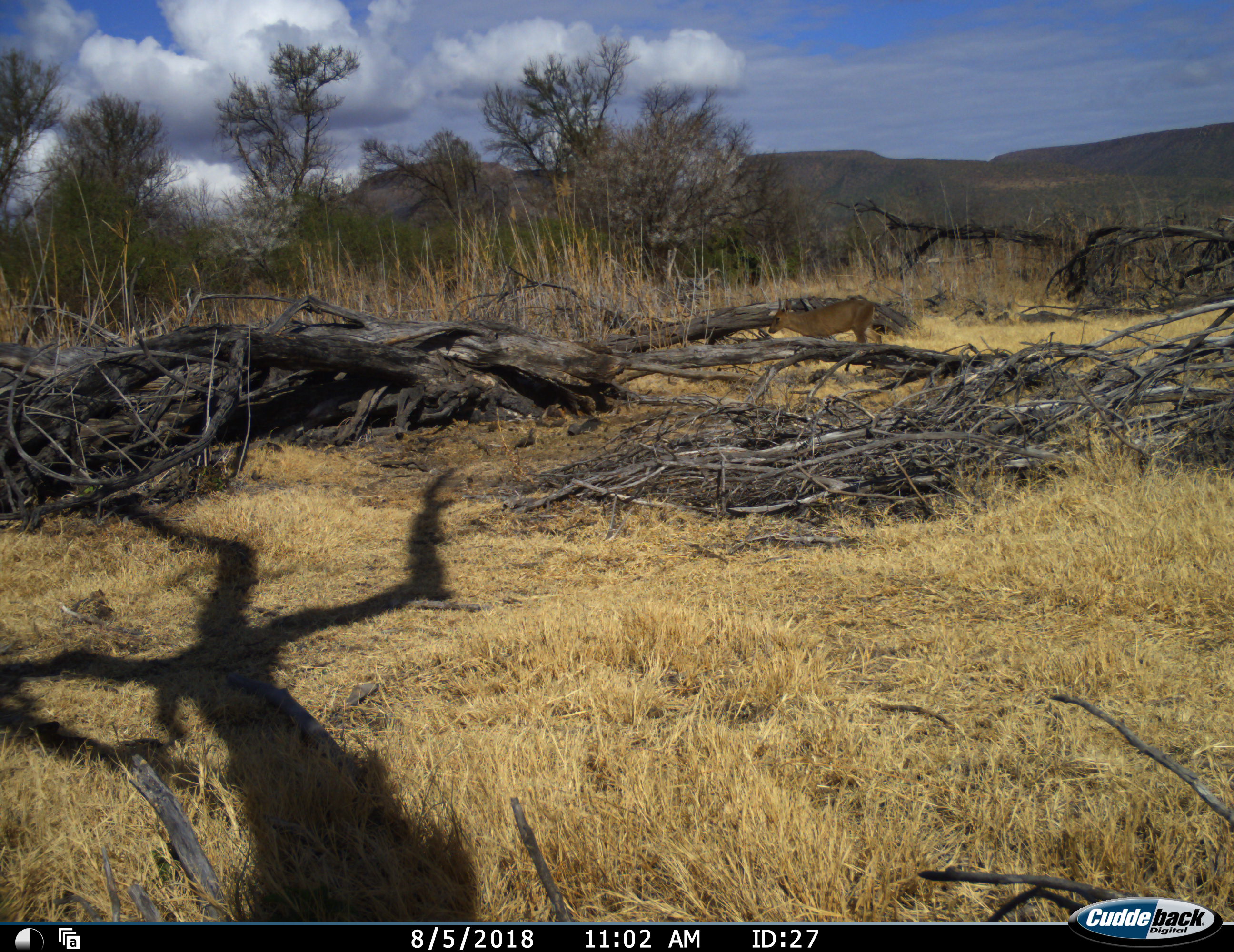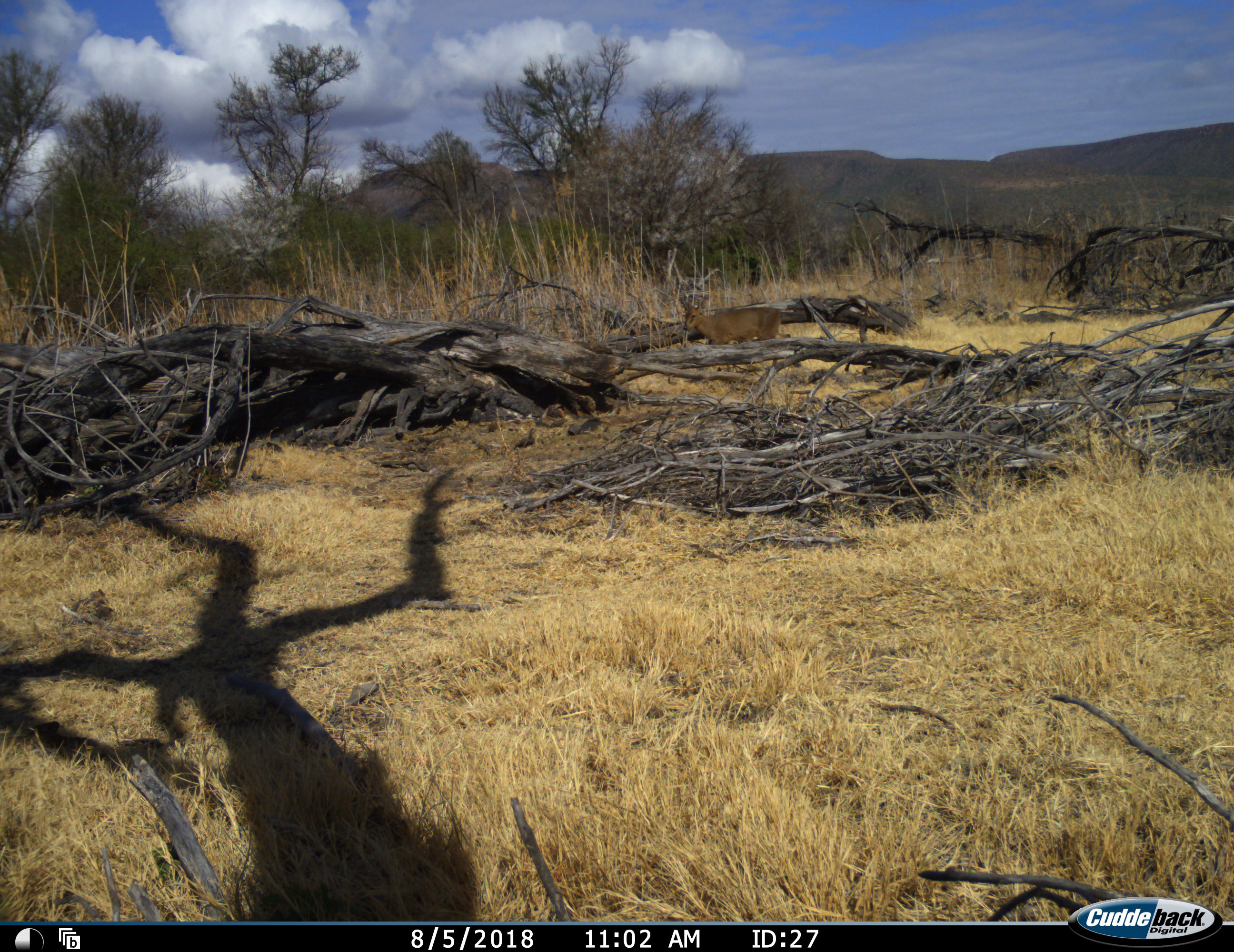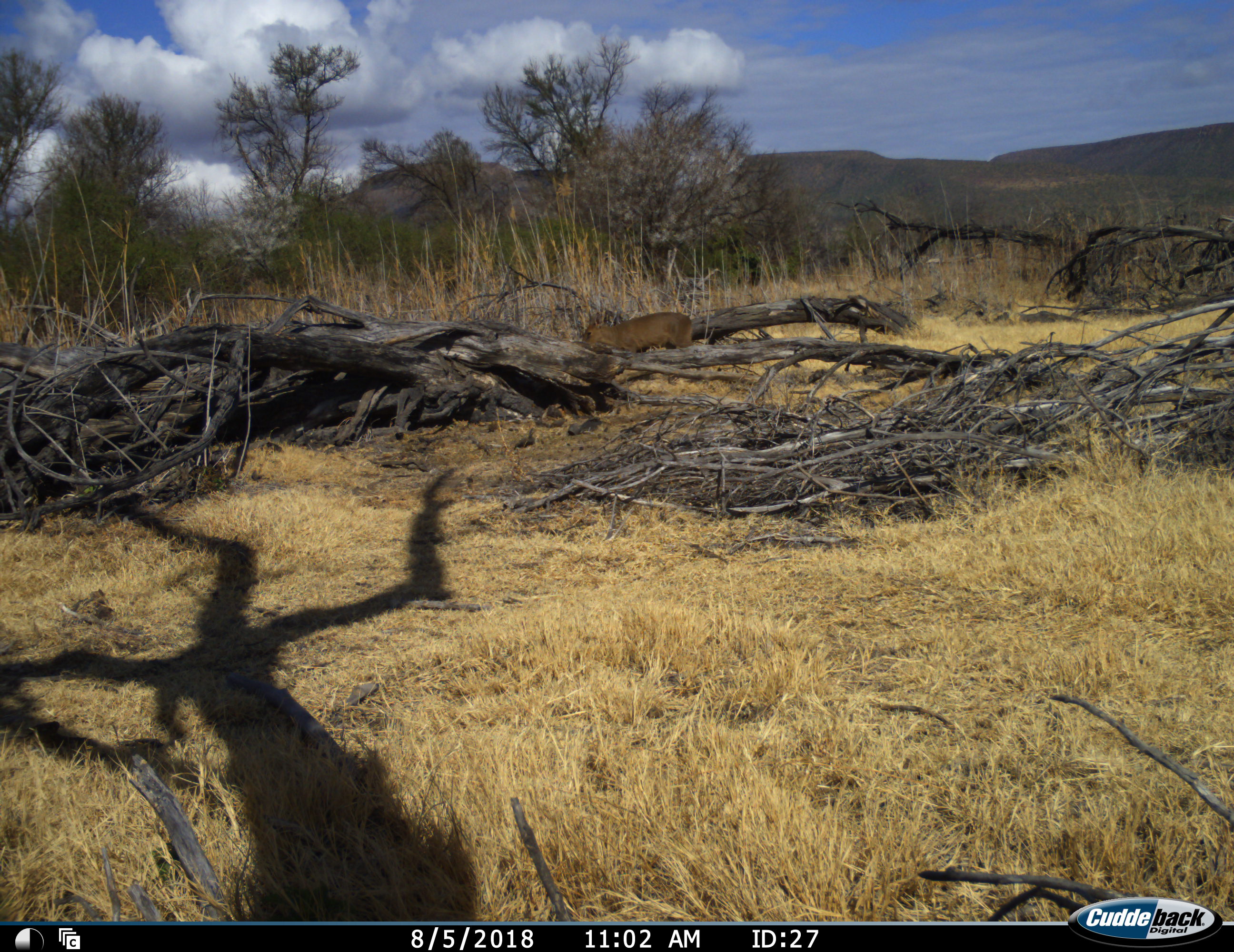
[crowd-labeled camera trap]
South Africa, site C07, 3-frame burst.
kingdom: Animalia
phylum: Chordata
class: Mammalia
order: Artiodactyla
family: Bovidae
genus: Sylvicapra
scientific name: Sylvicapra grimmia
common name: common grey duiker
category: duikercommongrey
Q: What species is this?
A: Duikercommongrey (common grey duiker) (Sylvicapra grimmia).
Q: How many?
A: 1.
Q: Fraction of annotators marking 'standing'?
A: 0%.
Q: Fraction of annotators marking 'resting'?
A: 0%.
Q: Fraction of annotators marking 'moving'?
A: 100%.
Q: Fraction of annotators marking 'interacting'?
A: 0%.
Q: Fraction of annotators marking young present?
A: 0%.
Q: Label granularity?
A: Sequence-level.